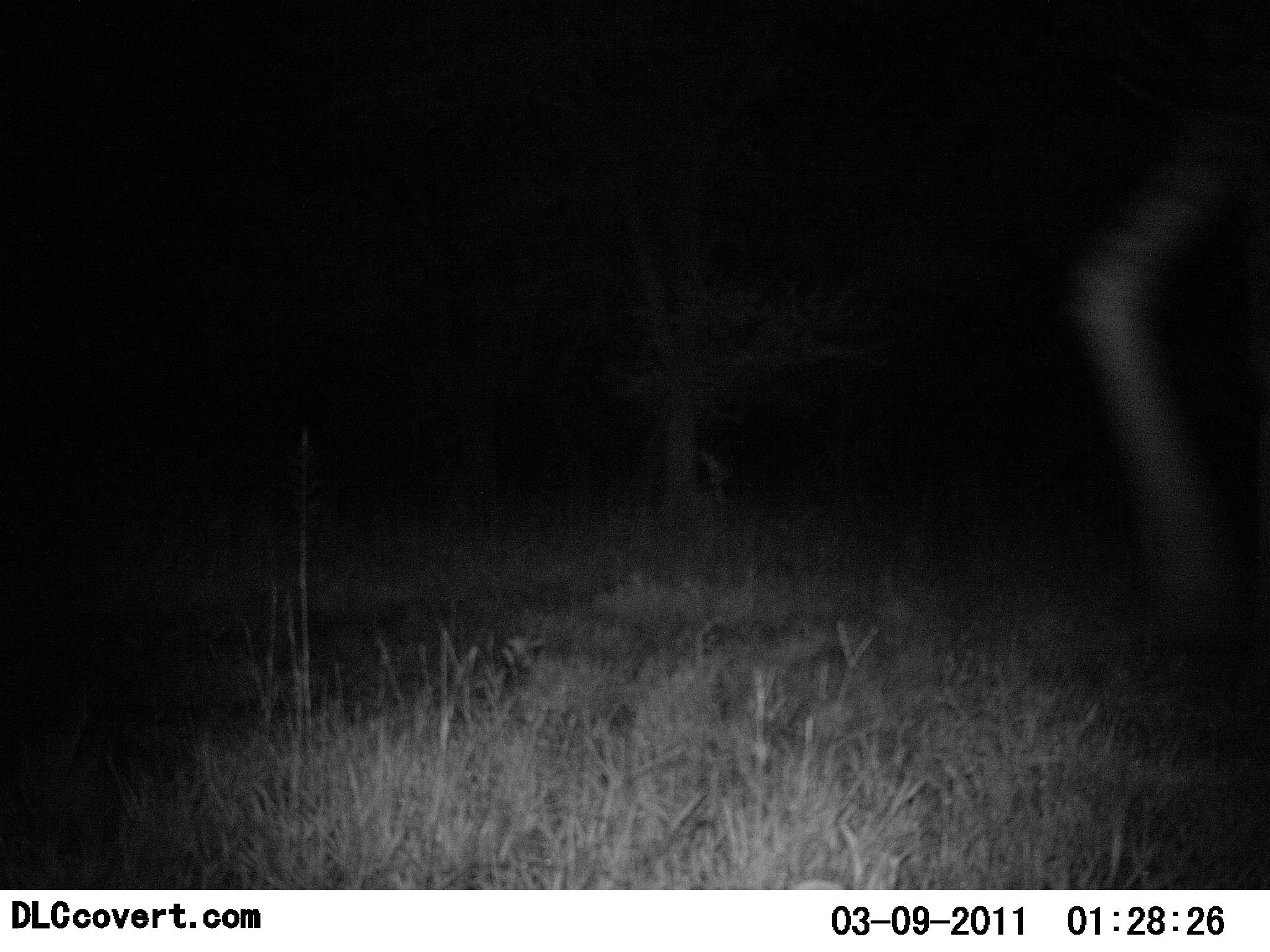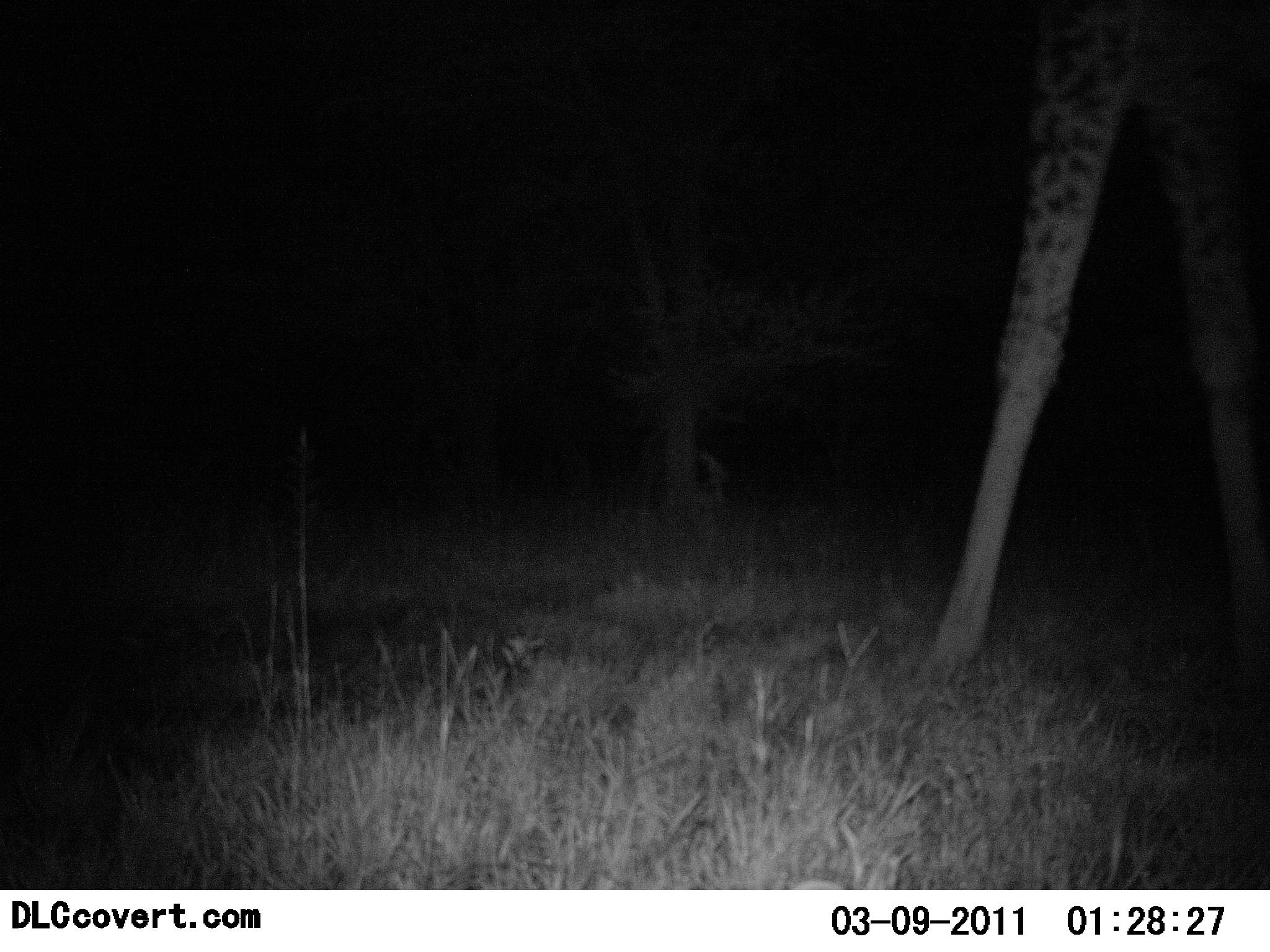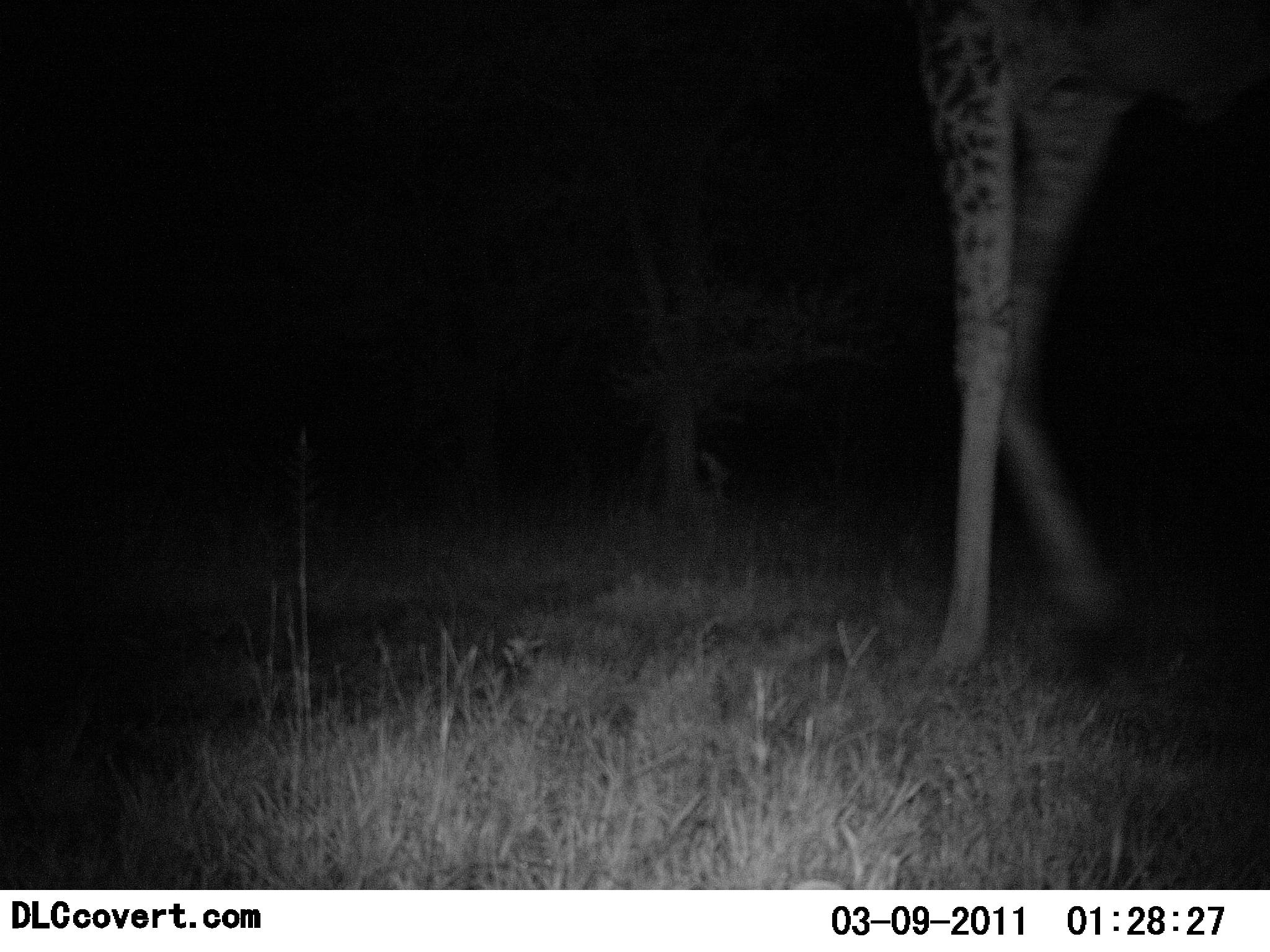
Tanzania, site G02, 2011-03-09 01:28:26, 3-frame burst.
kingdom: Animalia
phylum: Chordata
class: Mammalia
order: Artiodactyla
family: Giraffidae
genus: Giraffa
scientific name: Giraffa camelopardalis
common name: giraffe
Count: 1.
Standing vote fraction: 8%.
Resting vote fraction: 0%.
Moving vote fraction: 100%.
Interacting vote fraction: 0%.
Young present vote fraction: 0%.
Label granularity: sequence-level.